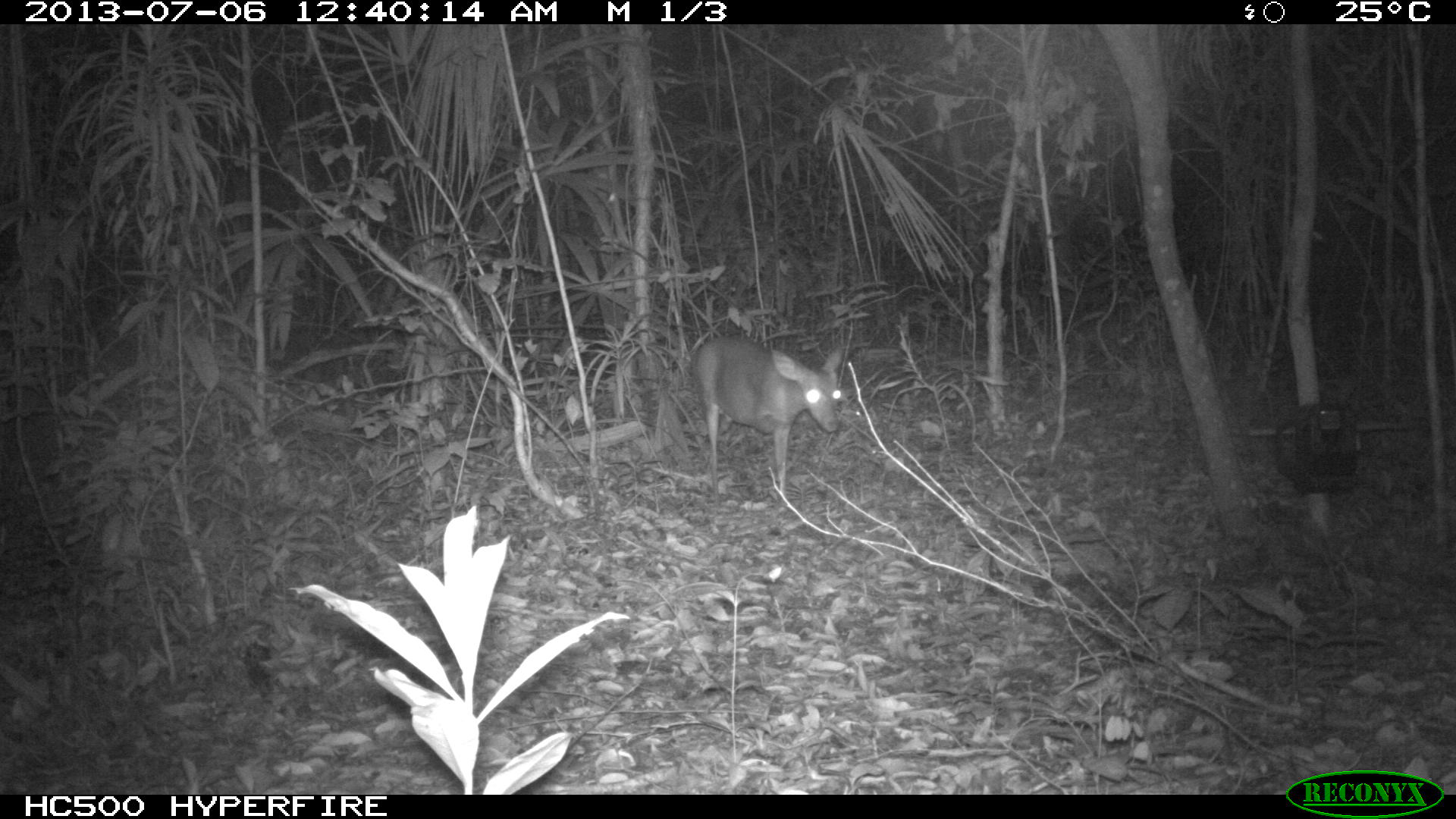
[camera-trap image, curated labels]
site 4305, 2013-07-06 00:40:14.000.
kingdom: Animalia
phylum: Chordata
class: Mammalia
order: Artiodactyla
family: Cervidae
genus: Mazama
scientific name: Mazama temama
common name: central american red brocket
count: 1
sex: female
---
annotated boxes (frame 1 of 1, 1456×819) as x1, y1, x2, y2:
mazama temama: 695, 336, 844, 507